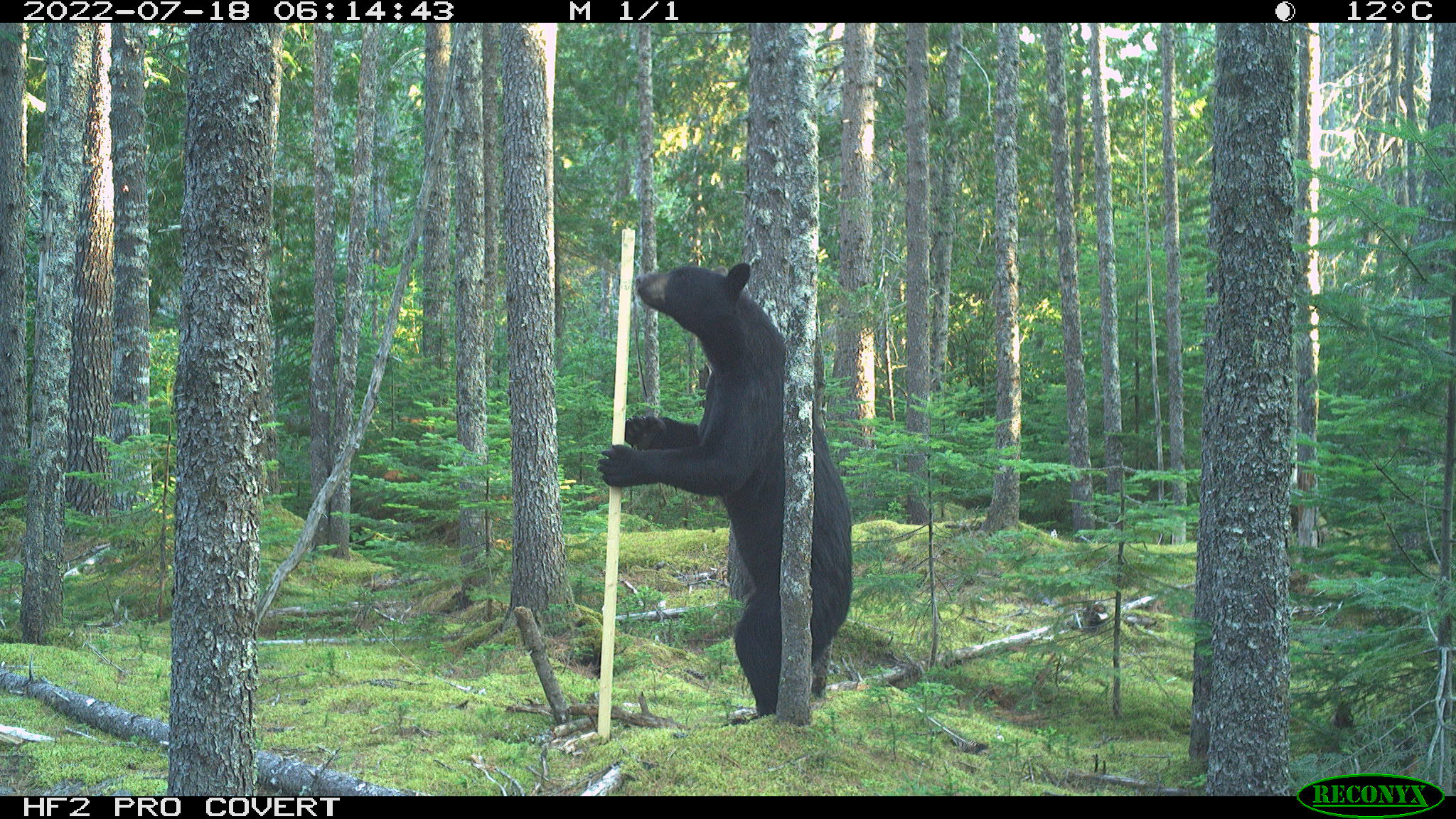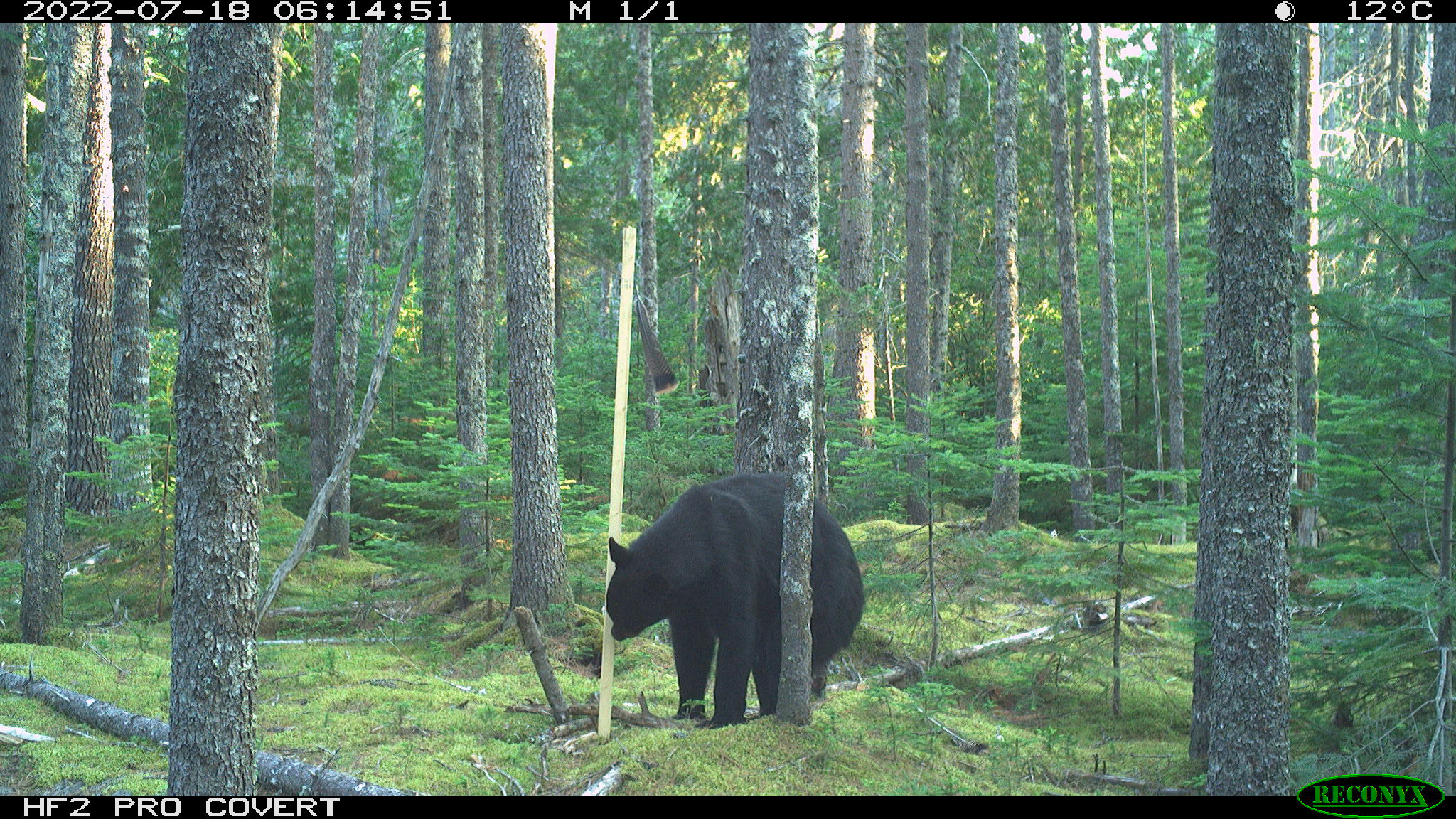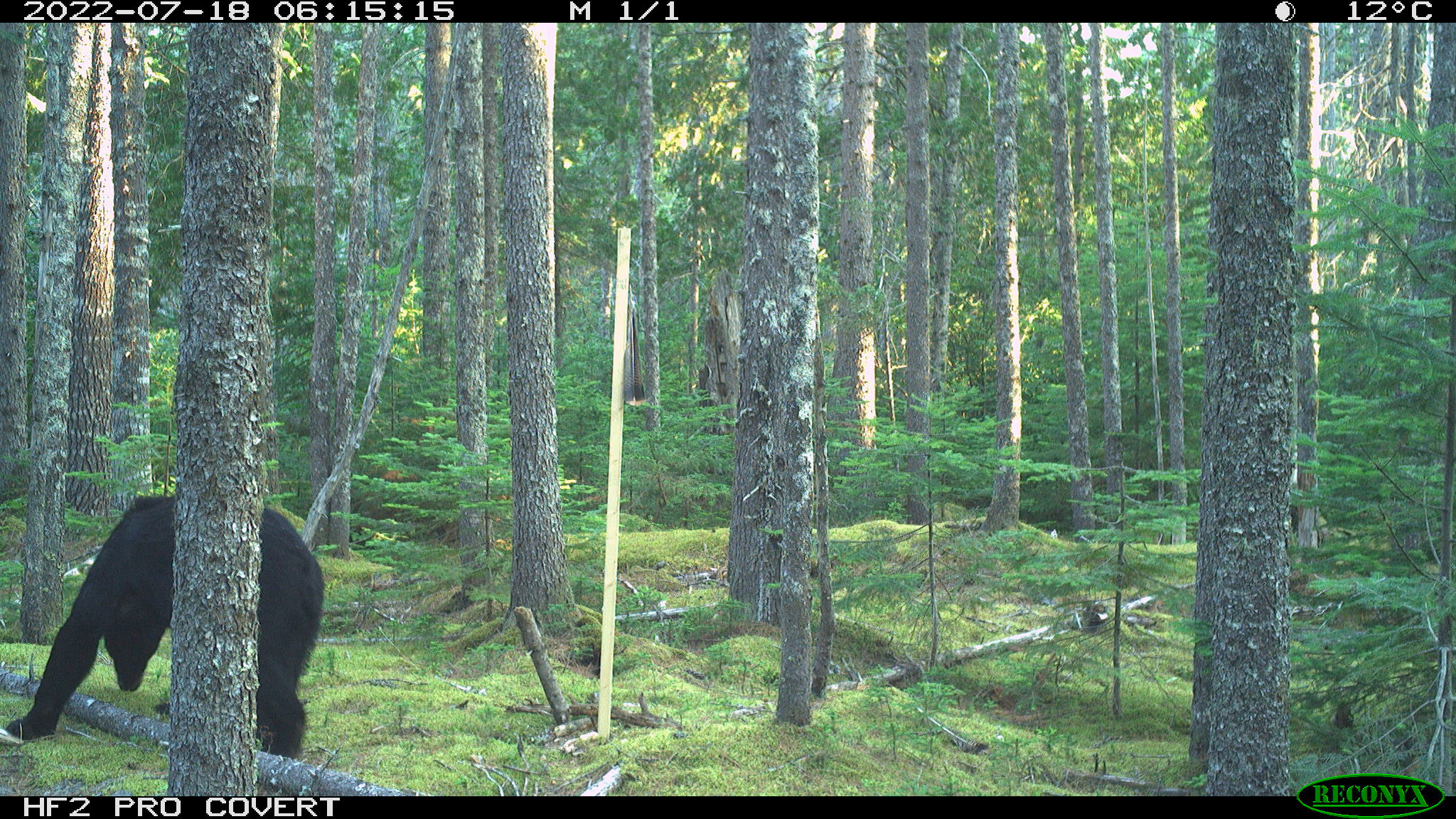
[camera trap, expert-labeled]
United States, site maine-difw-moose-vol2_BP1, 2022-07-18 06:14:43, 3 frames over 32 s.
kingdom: Animalia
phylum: Chordata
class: Mammalia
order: Carnivora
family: Ursidae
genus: Ursus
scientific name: Ursus americanus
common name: black bear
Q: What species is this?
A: Black bear (Ursus americanus).